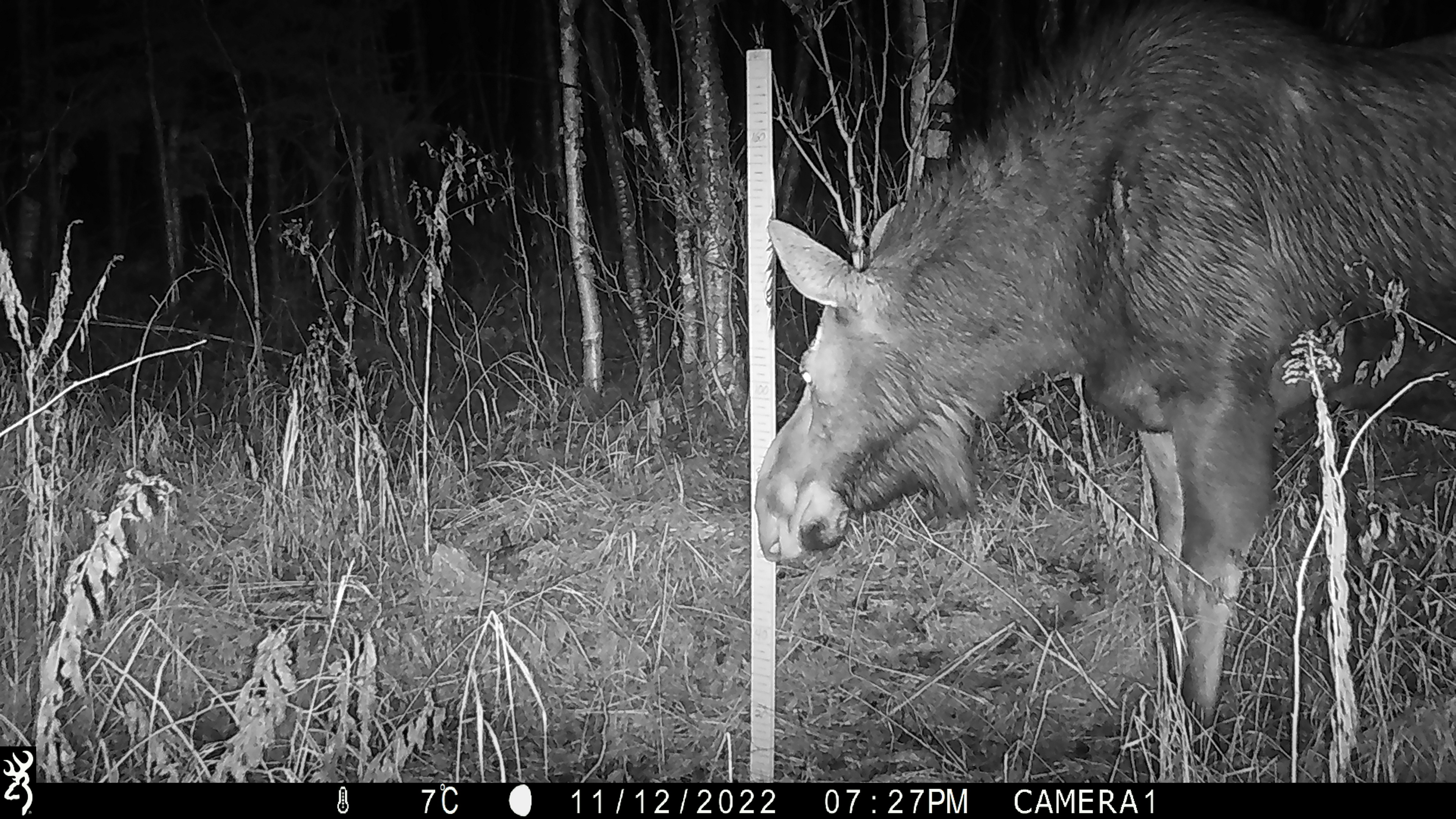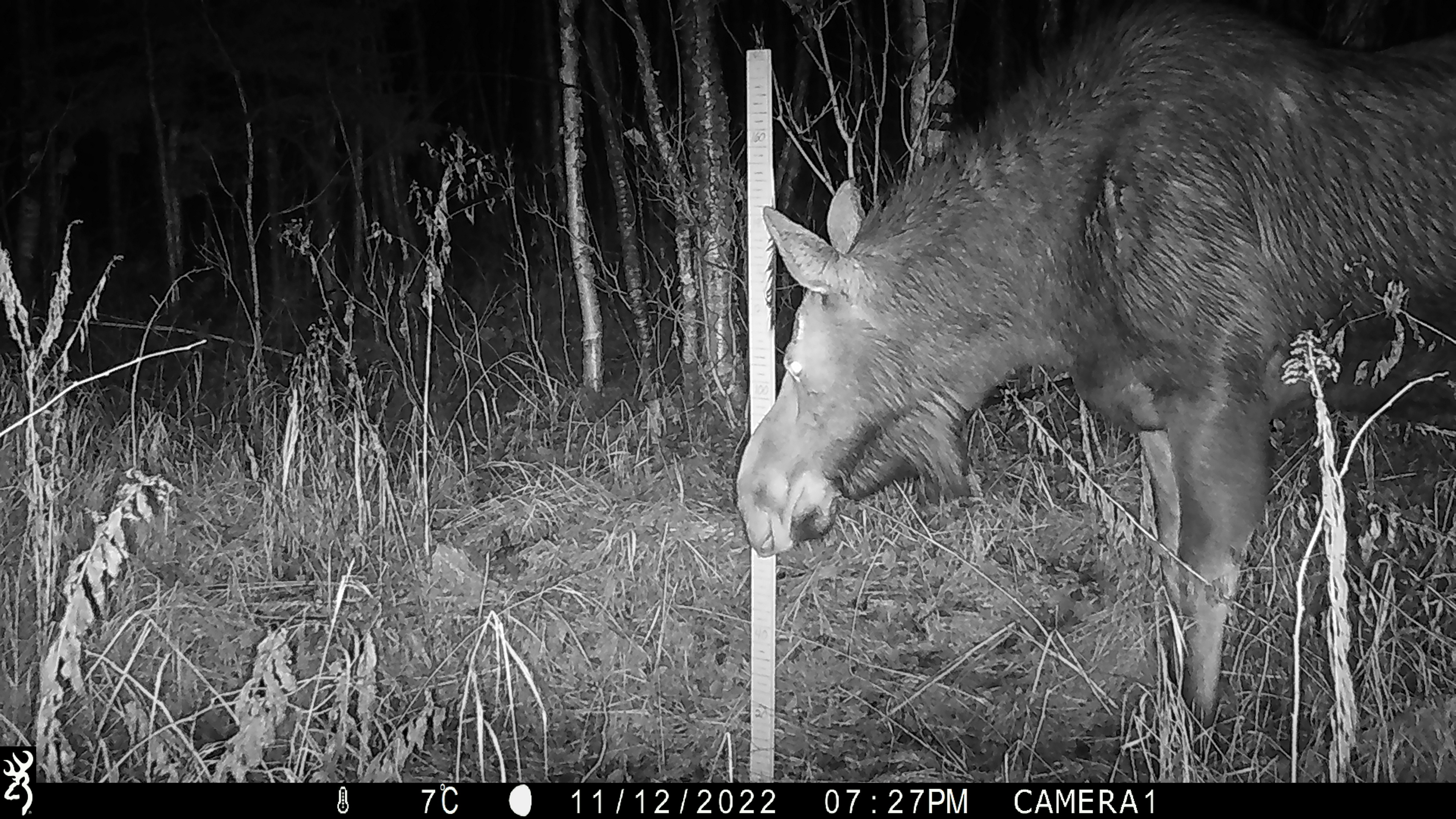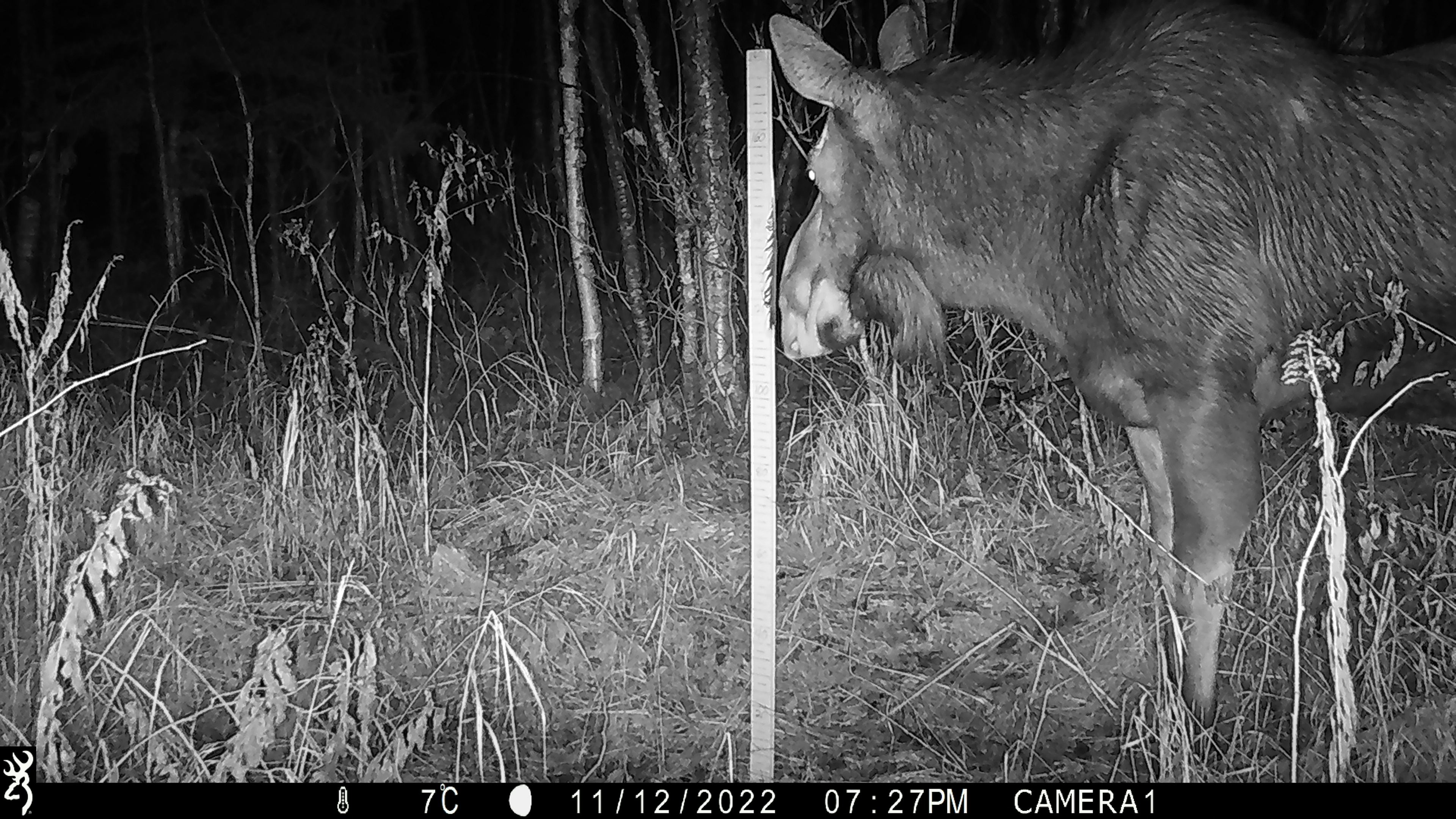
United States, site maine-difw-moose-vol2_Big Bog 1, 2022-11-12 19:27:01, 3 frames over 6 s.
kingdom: Animalia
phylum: Chordata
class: Mammalia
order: Artiodactyla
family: Cervidae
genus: Alces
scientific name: Alces alces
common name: moose